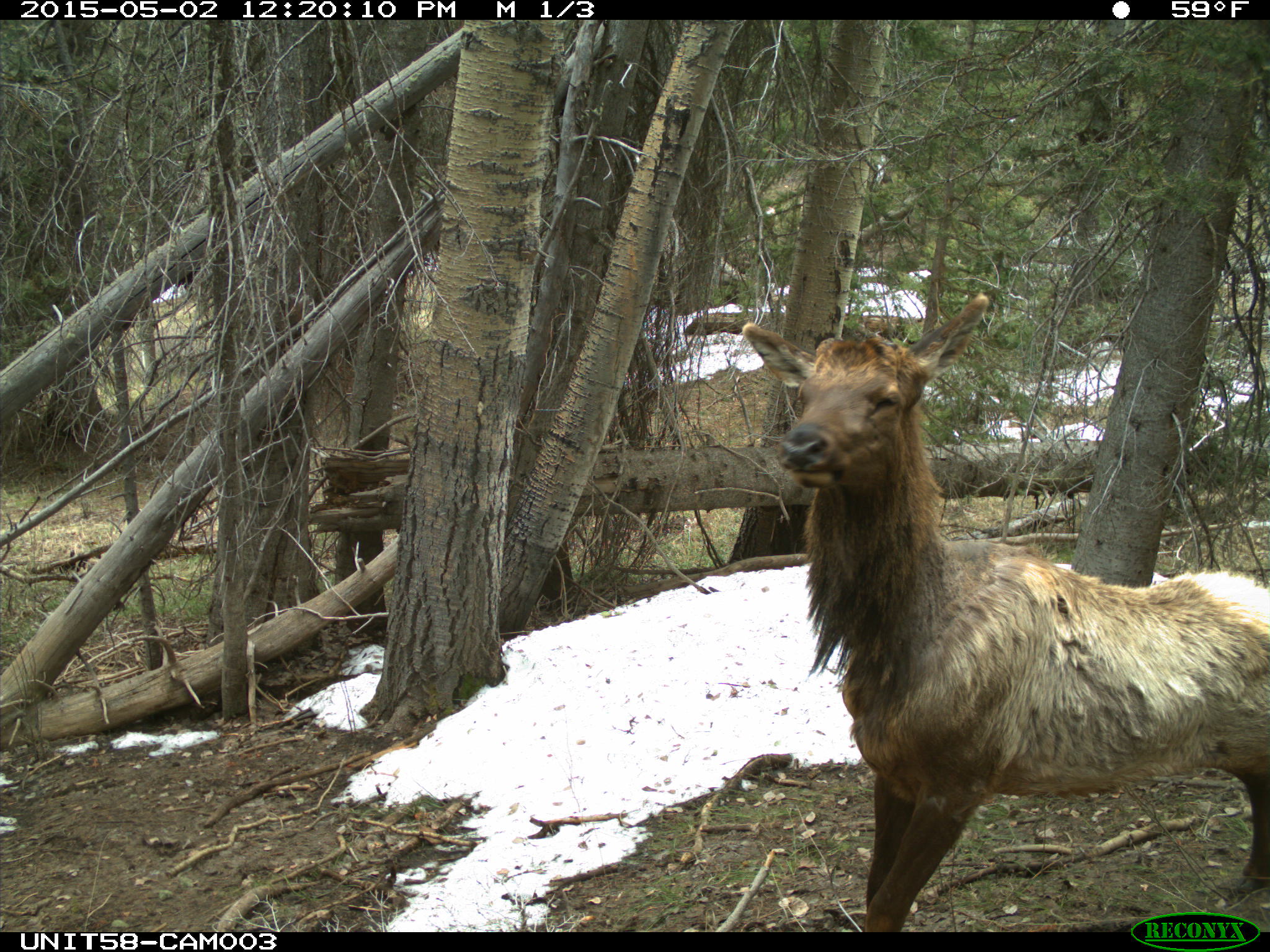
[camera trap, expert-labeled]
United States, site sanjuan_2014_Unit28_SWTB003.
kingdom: Animalia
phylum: Chordata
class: Mammalia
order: Artiodactyla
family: Cervidae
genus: Cervus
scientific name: Cervus elaphus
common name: red deer